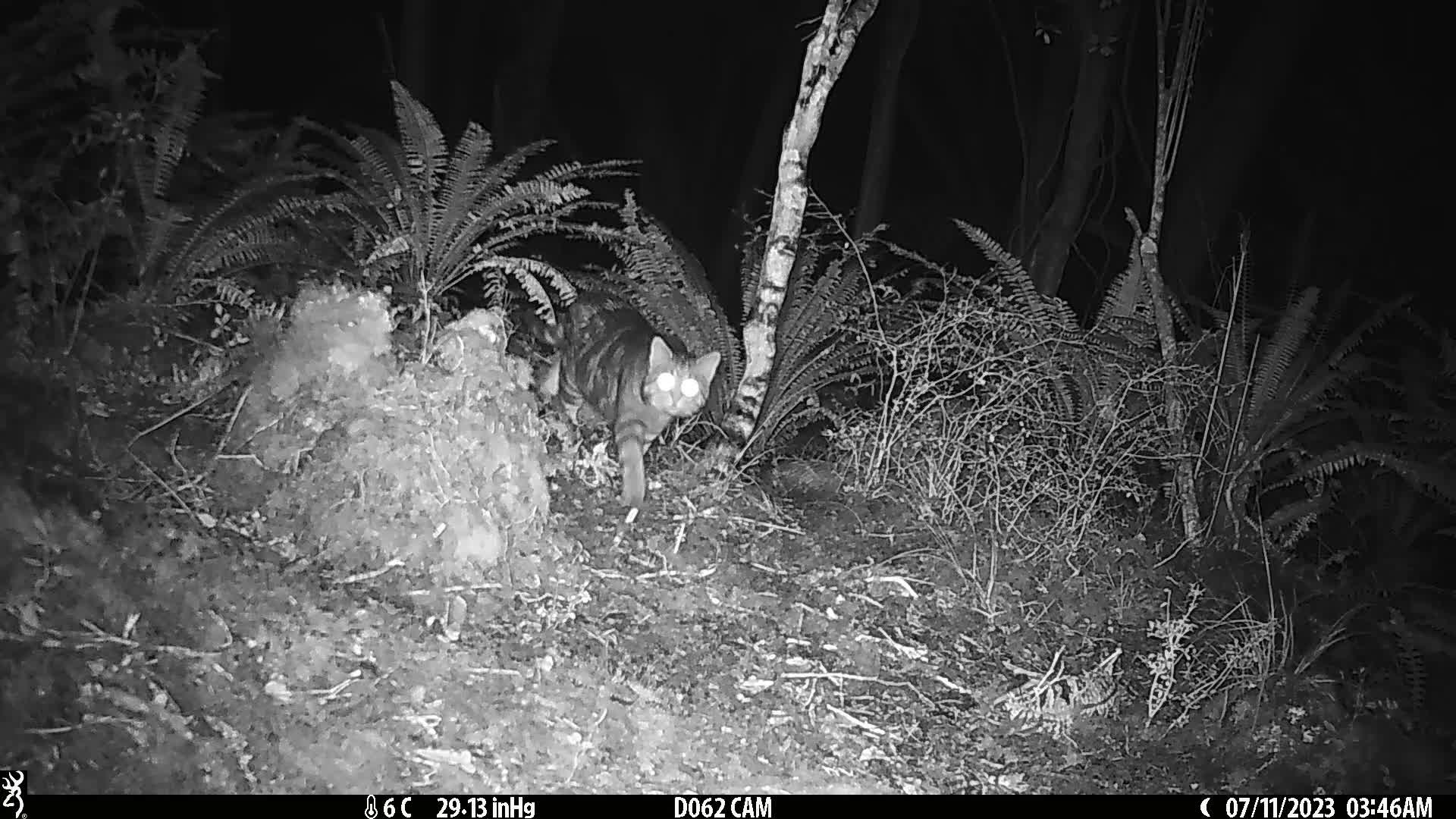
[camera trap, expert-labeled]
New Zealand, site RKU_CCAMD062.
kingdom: Animalia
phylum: Chordata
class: Mammalia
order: Carnivora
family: Felidae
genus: Felis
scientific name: Felis catus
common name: domestic cat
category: cat